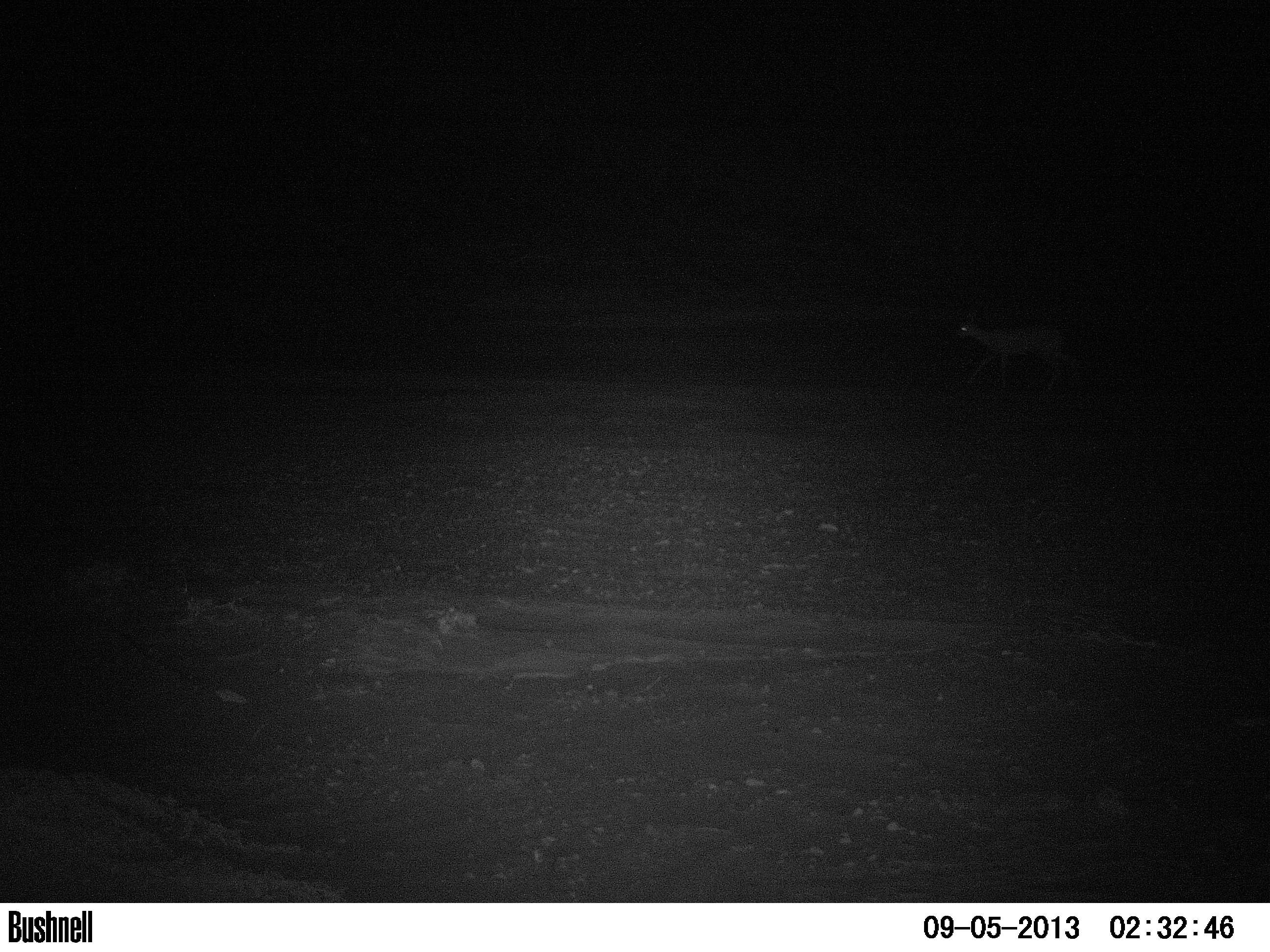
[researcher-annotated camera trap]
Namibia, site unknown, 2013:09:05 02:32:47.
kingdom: Animalia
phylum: Chordata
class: Mammalia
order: Artiodactyla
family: Bovidae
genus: Raphicerus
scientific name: Raphicerus campestris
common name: steenbok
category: raphiceros campestris